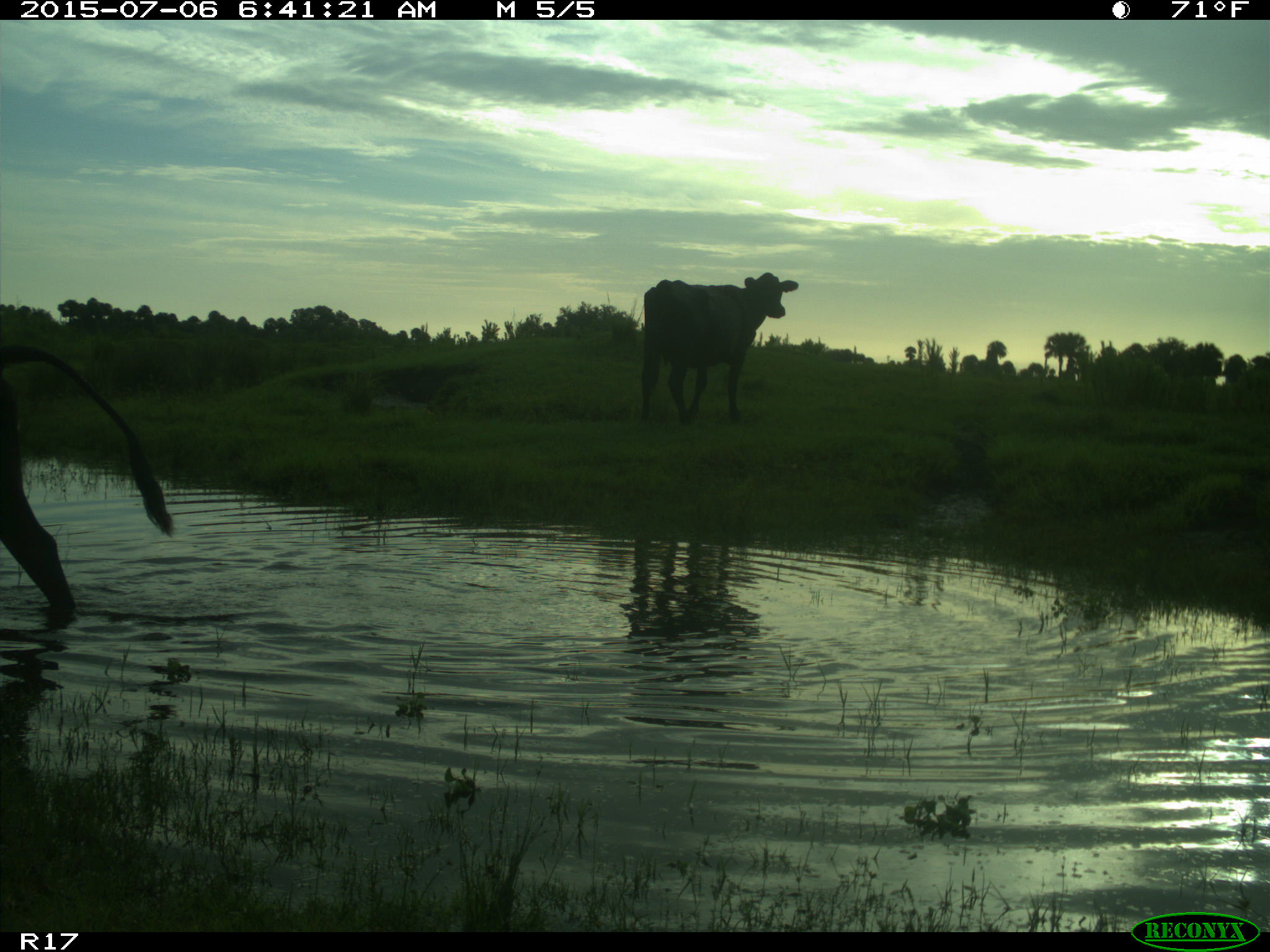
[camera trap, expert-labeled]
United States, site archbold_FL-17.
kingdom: Animalia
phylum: Chordata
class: Mammalia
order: Artiodactyla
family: Bovidae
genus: Bos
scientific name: Bos taurus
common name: domestic cow